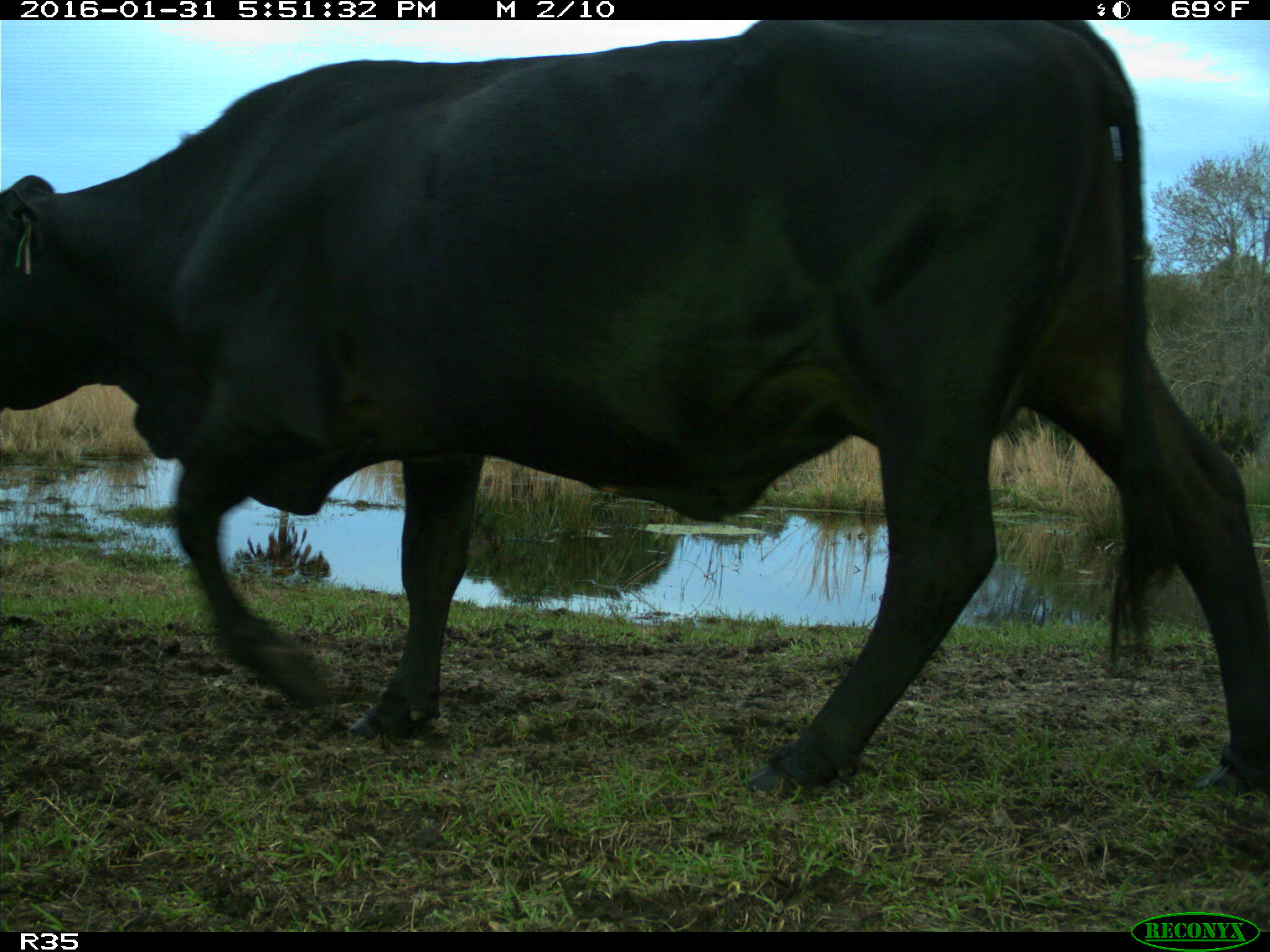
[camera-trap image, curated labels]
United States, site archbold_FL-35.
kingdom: Animalia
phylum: Chordata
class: Mammalia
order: Artiodactyla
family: Bovidae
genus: Bos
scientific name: Bos taurus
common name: domestic cow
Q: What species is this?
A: Bos taurus (domestic cow).